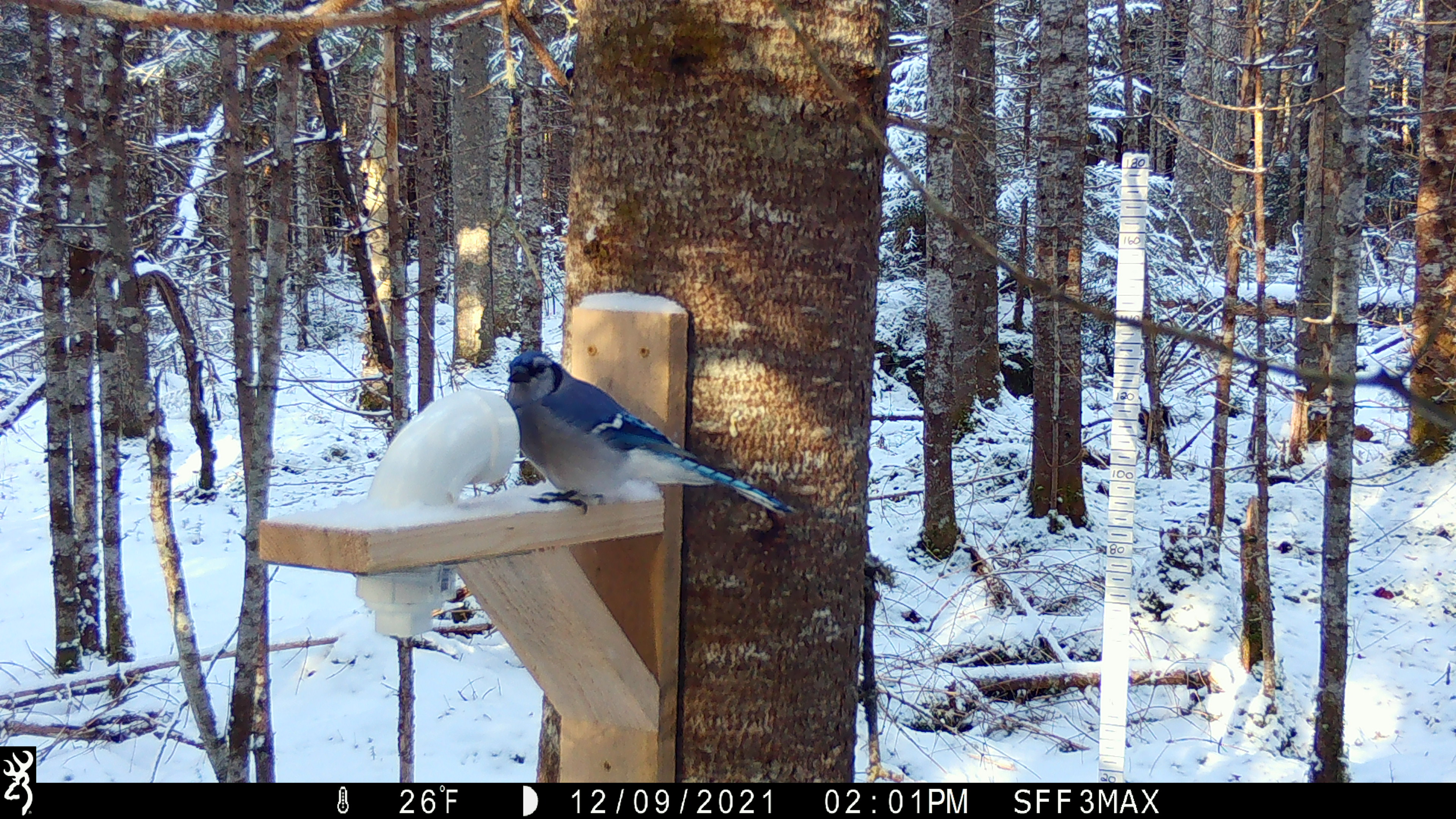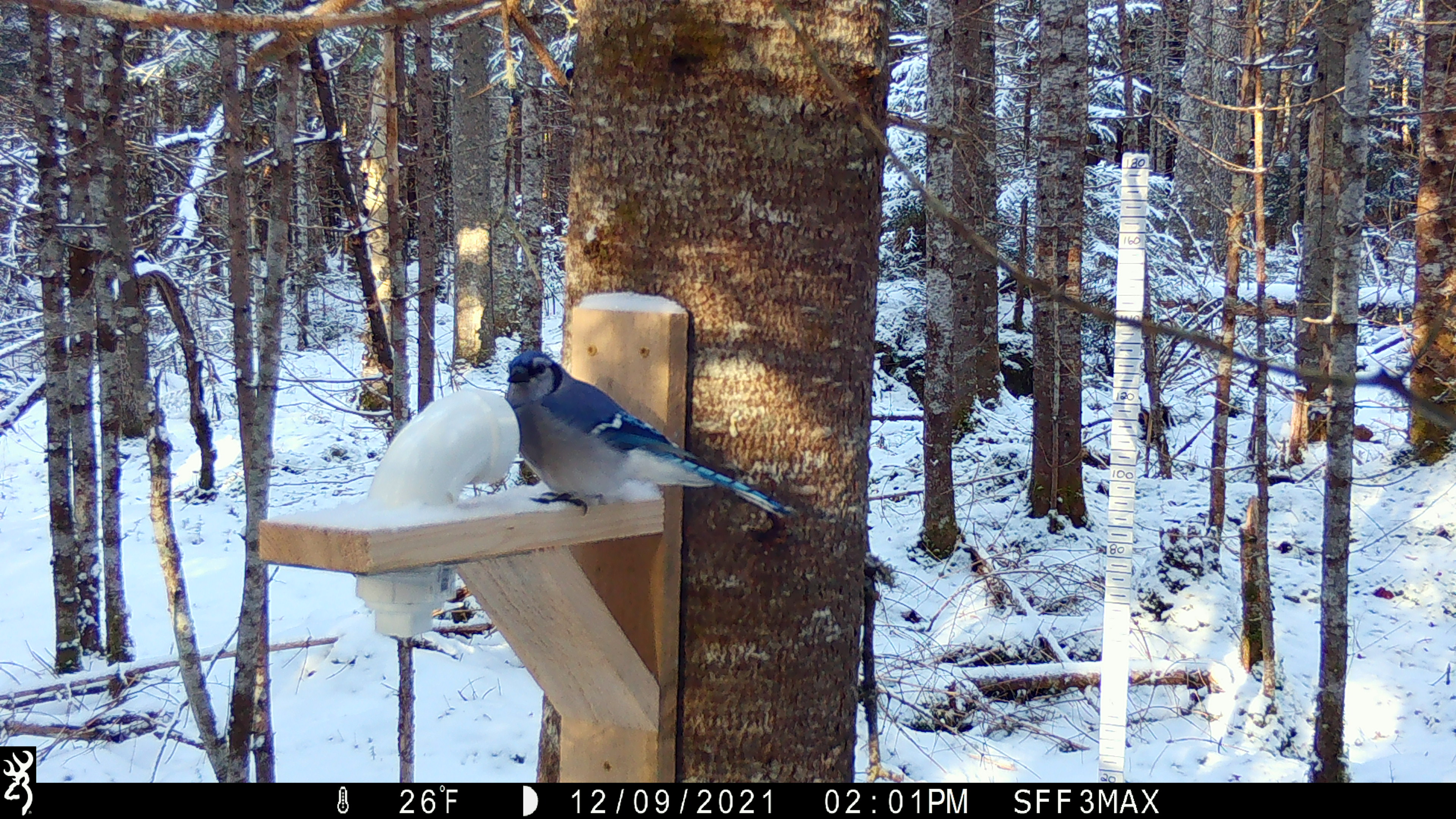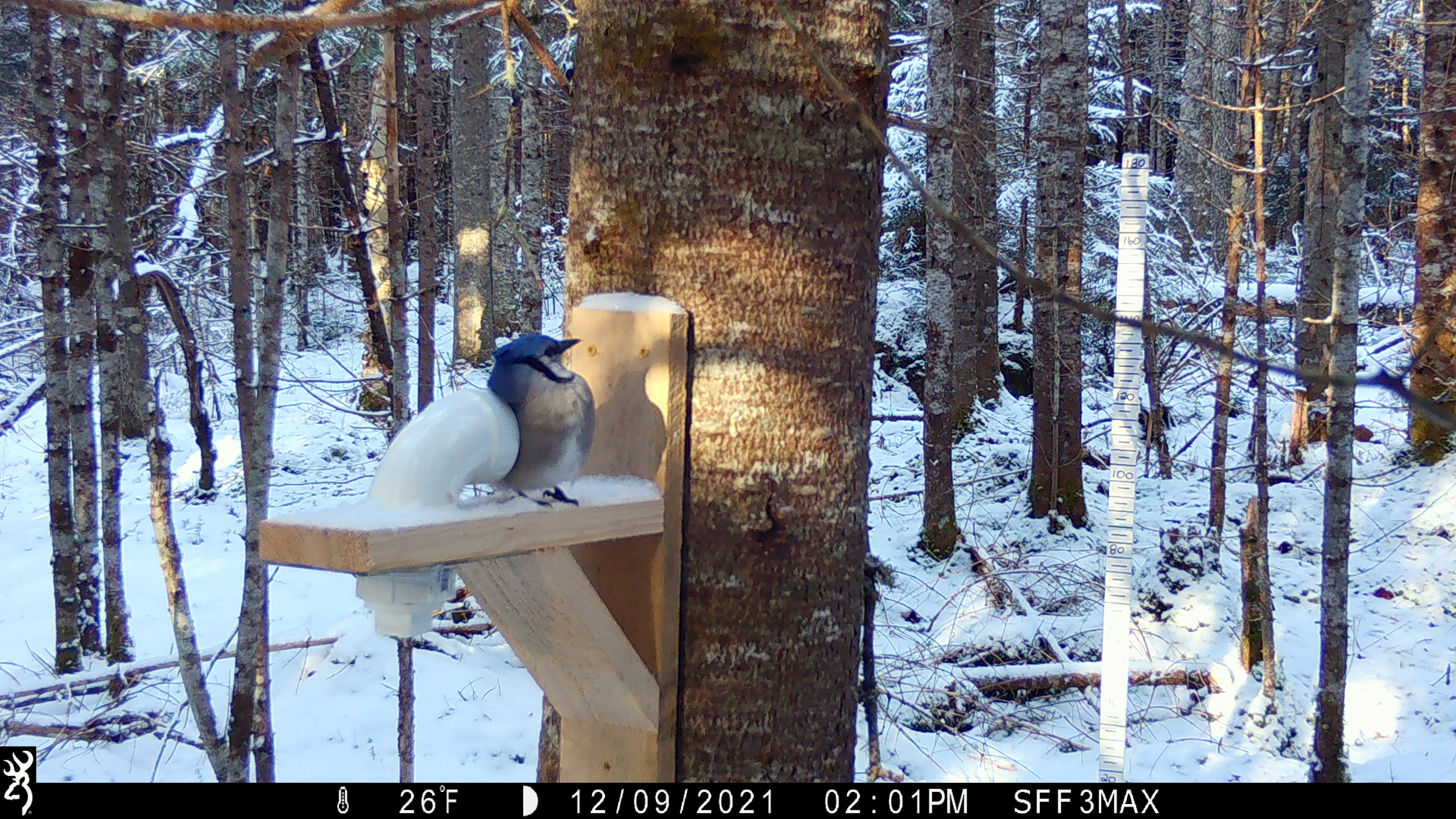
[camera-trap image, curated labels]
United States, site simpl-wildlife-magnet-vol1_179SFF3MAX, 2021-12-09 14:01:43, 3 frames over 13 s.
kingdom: Animalia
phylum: Chordata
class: Aves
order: Passeriformes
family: Corvidae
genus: Cyanocitta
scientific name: Cyanocitta cristata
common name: blue jay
Blue jay (Cyanocitta cristata).